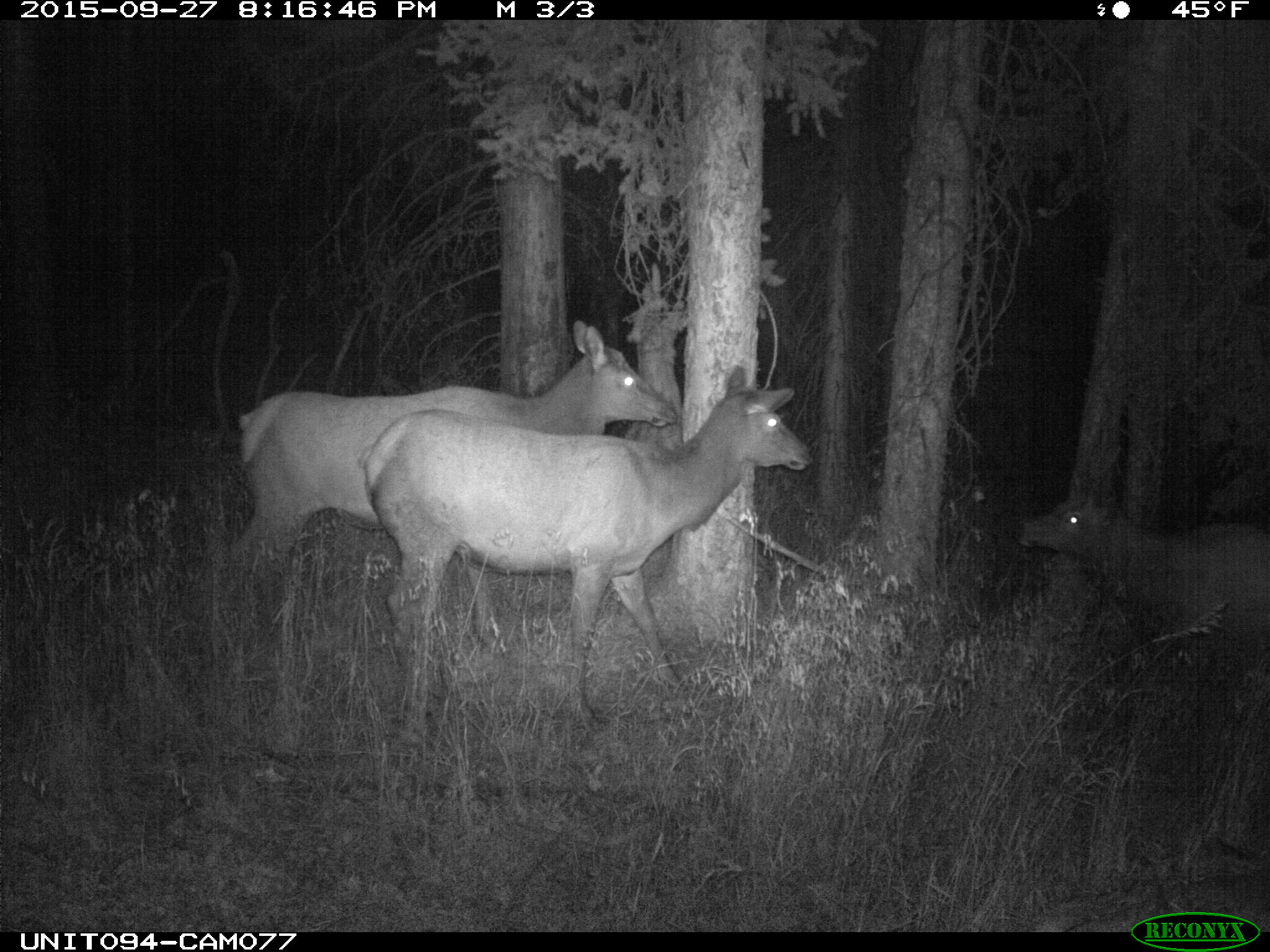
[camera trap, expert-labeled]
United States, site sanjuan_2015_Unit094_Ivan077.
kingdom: Animalia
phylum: Chordata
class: Mammalia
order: Artiodactyla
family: Cervidae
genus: Cervus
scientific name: Cervus elaphus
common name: red deer